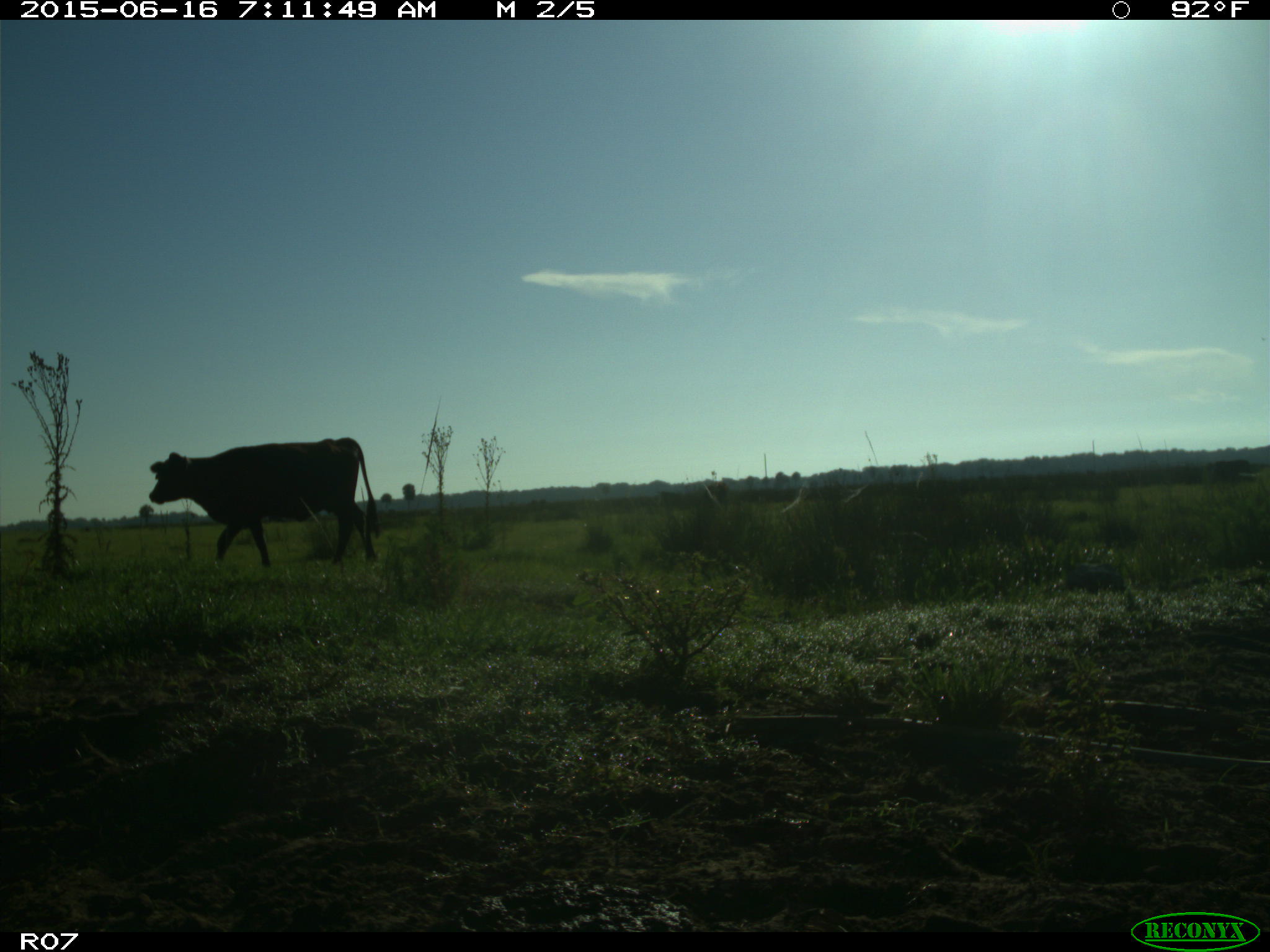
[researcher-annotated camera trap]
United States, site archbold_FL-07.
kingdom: Animalia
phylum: Chordata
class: Mammalia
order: Artiodactyla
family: Bovidae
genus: Bos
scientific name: Bos taurus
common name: domestic cow